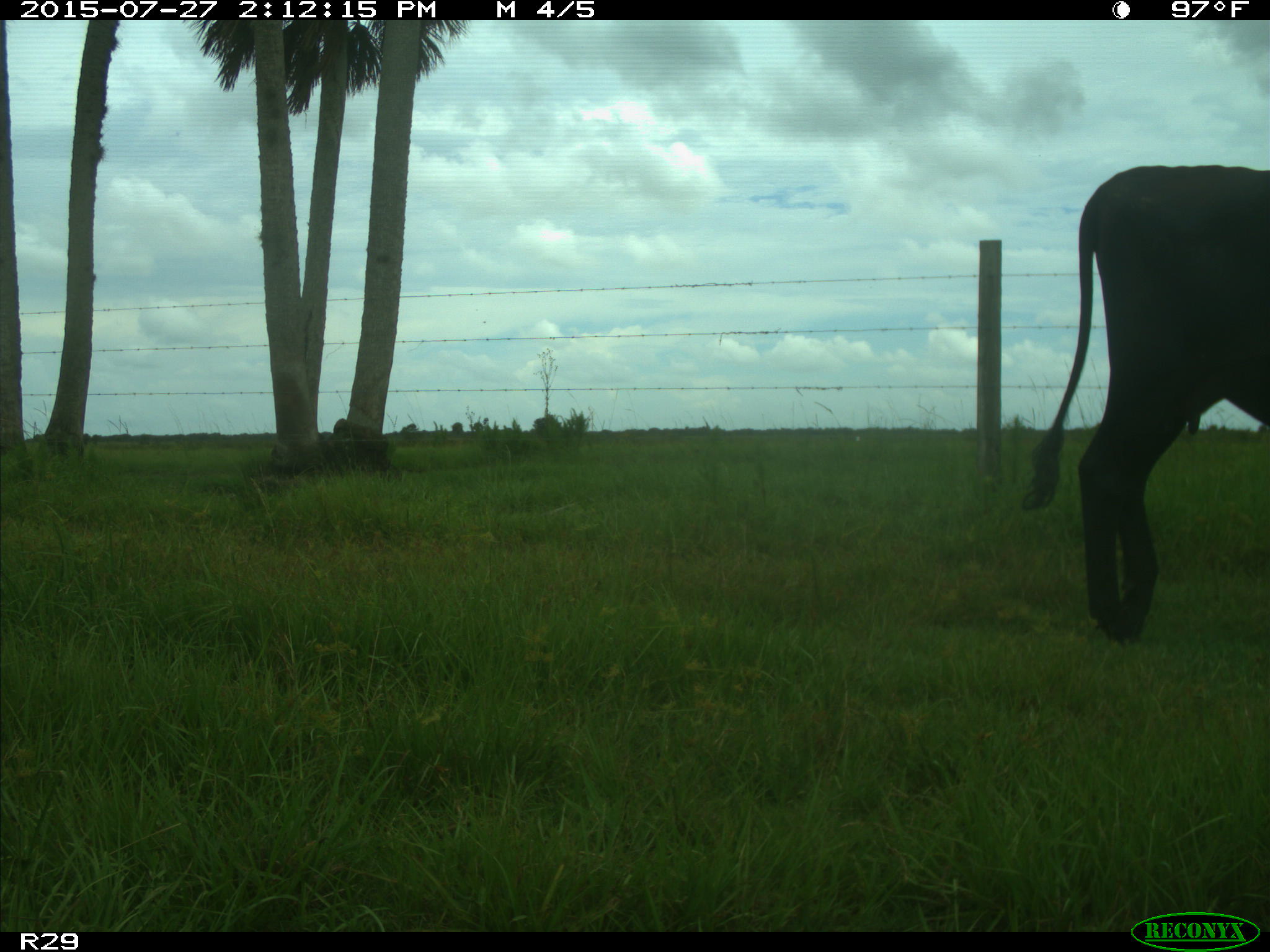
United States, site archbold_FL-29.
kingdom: Animalia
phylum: Chordata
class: Mammalia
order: Artiodactyla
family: Bovidae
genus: Bos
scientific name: Bos taurus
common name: domestic cow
Bos taurus (domestic cow).